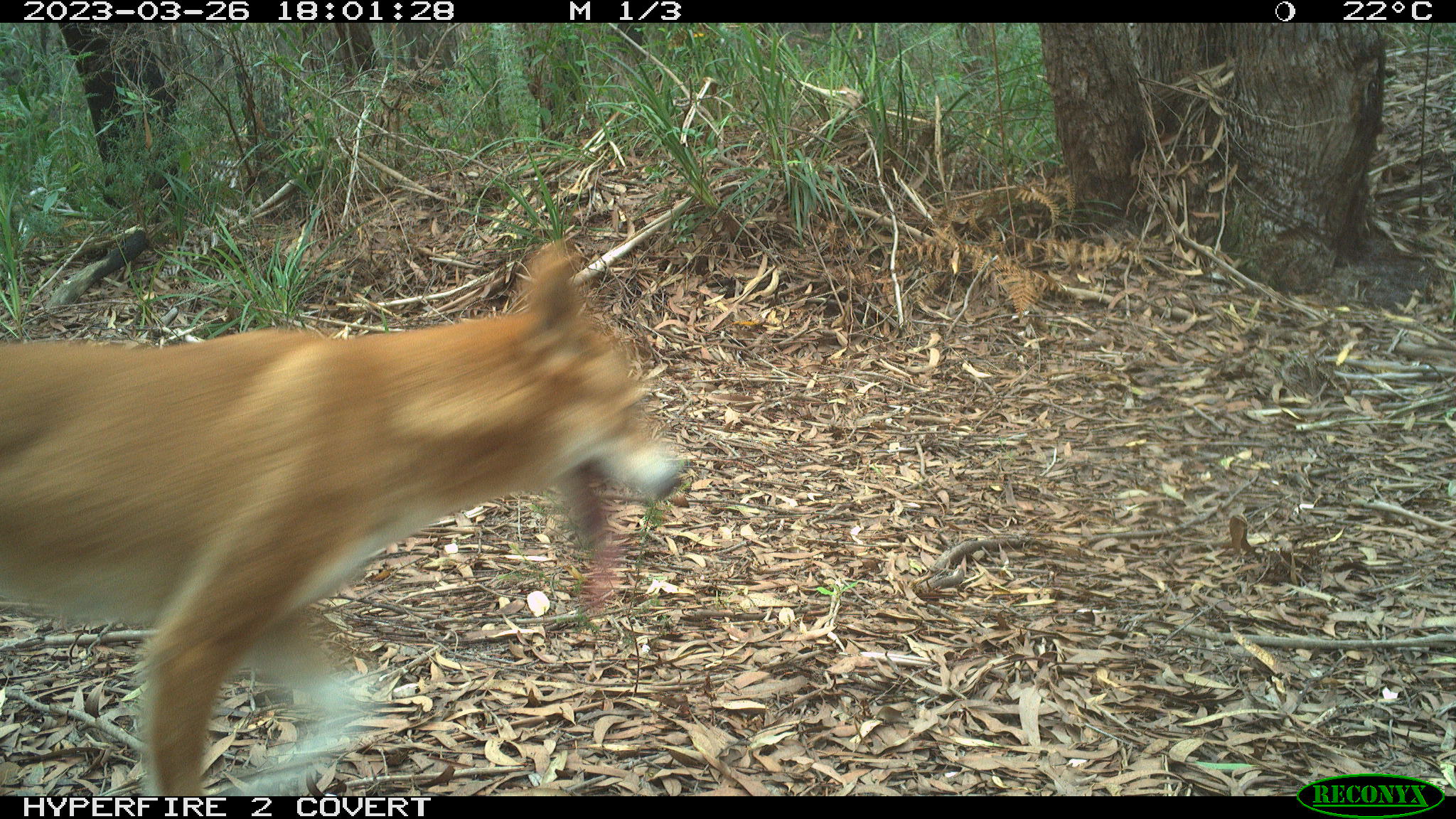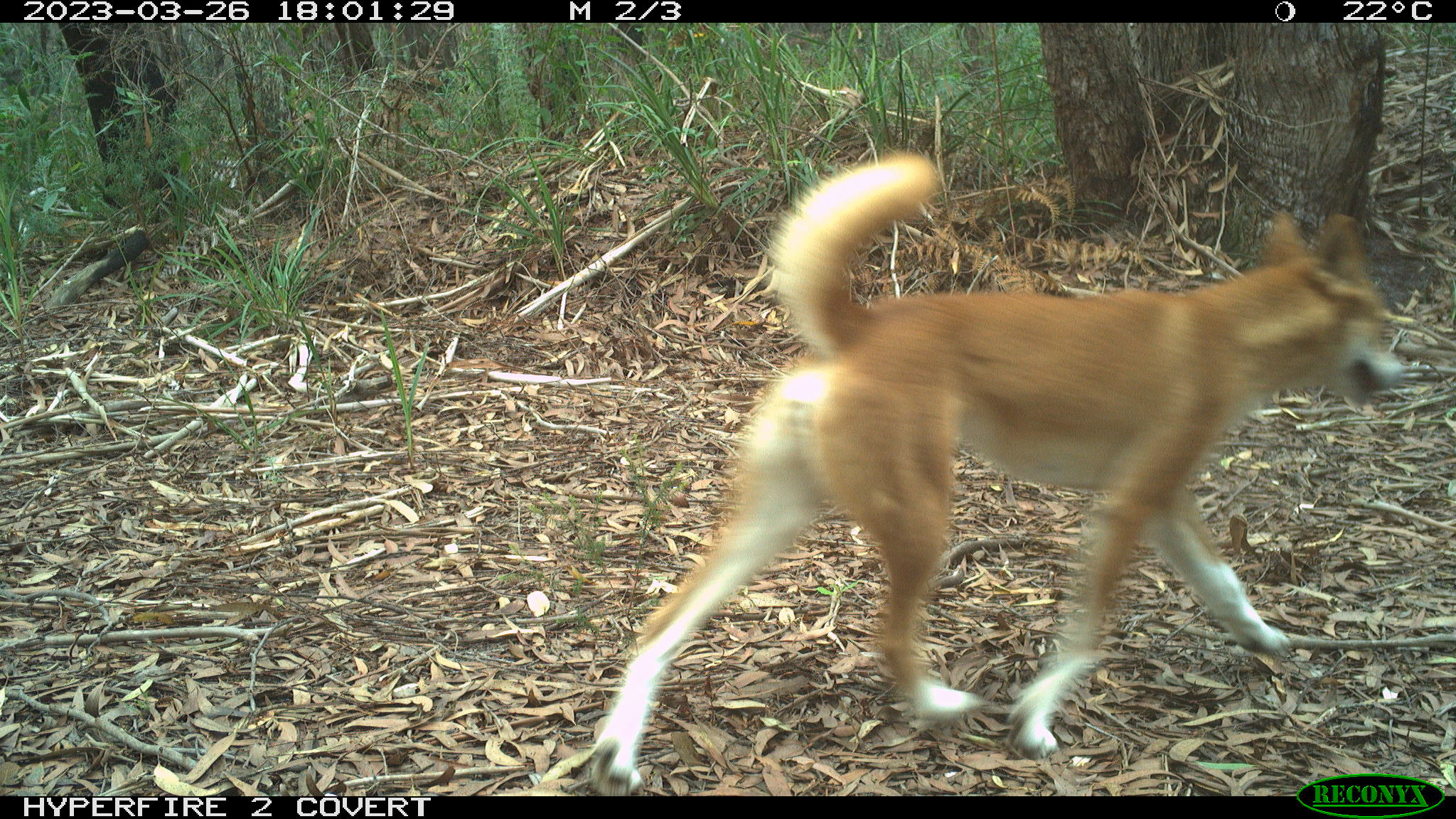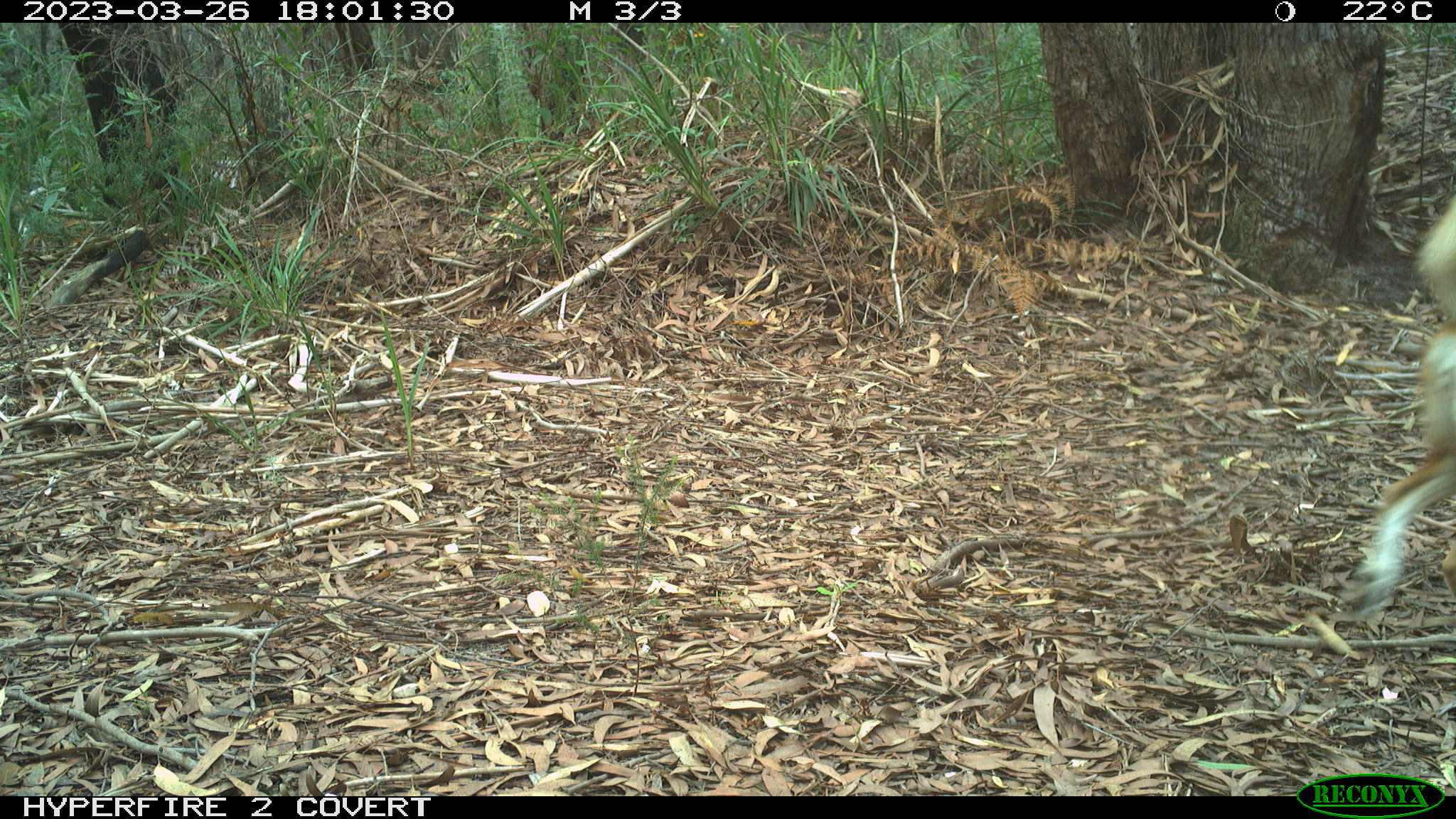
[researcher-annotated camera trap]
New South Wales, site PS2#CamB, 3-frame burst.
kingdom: Animalia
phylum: Chordata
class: Mammalia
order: Carnivora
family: Canidae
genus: Canis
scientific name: Canis familiaris dingo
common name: dingo